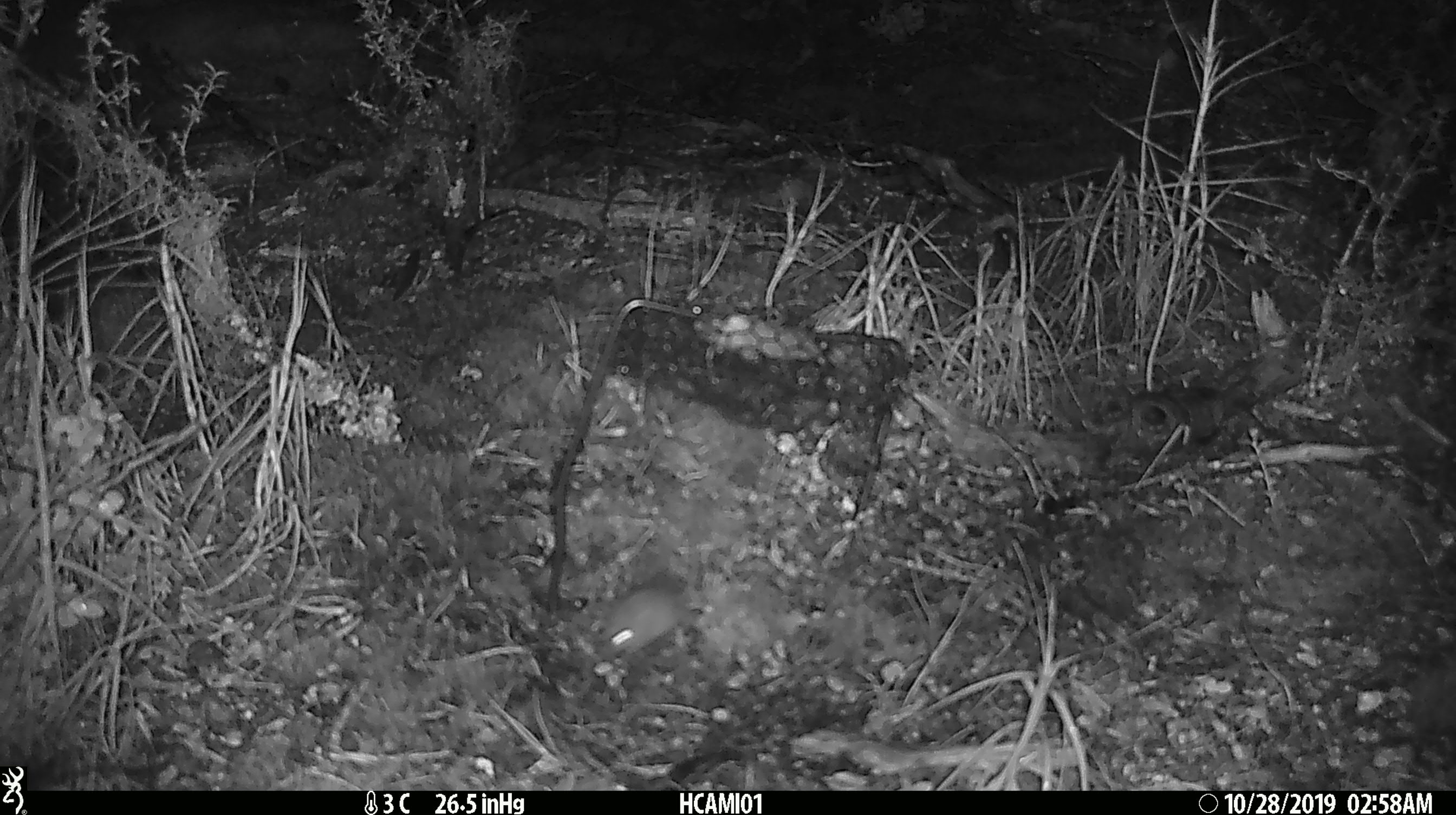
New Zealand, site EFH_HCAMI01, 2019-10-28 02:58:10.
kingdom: Animalia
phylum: Chordata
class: Mammalia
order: Rodentia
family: Muridae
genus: Mus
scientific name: Mus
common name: mouse